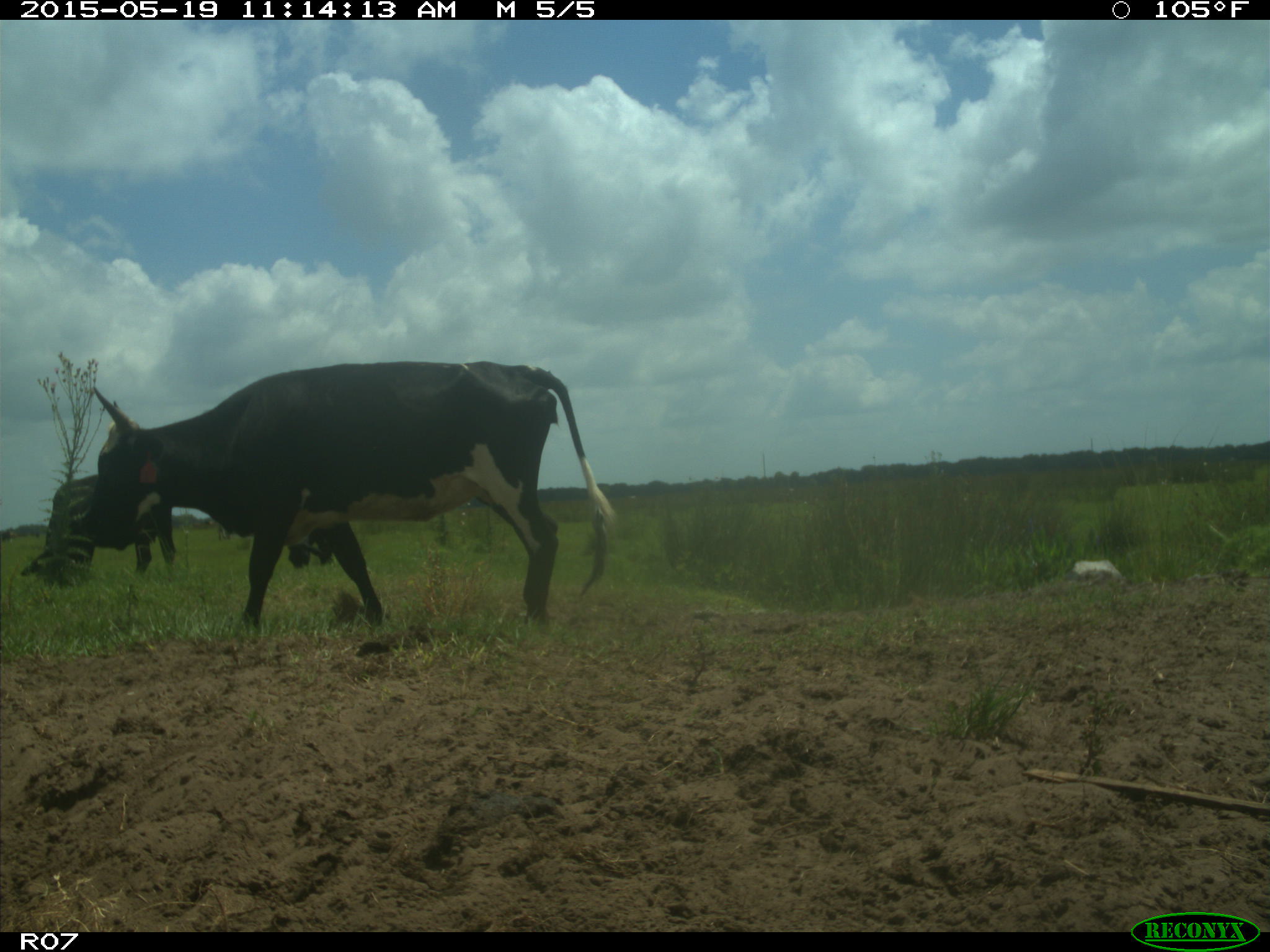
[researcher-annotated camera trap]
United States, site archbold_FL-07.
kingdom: Animalia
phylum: Chordata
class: Mammalia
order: Artiodactyla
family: Bovidae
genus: Bos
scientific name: Bos taurus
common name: domestic cow